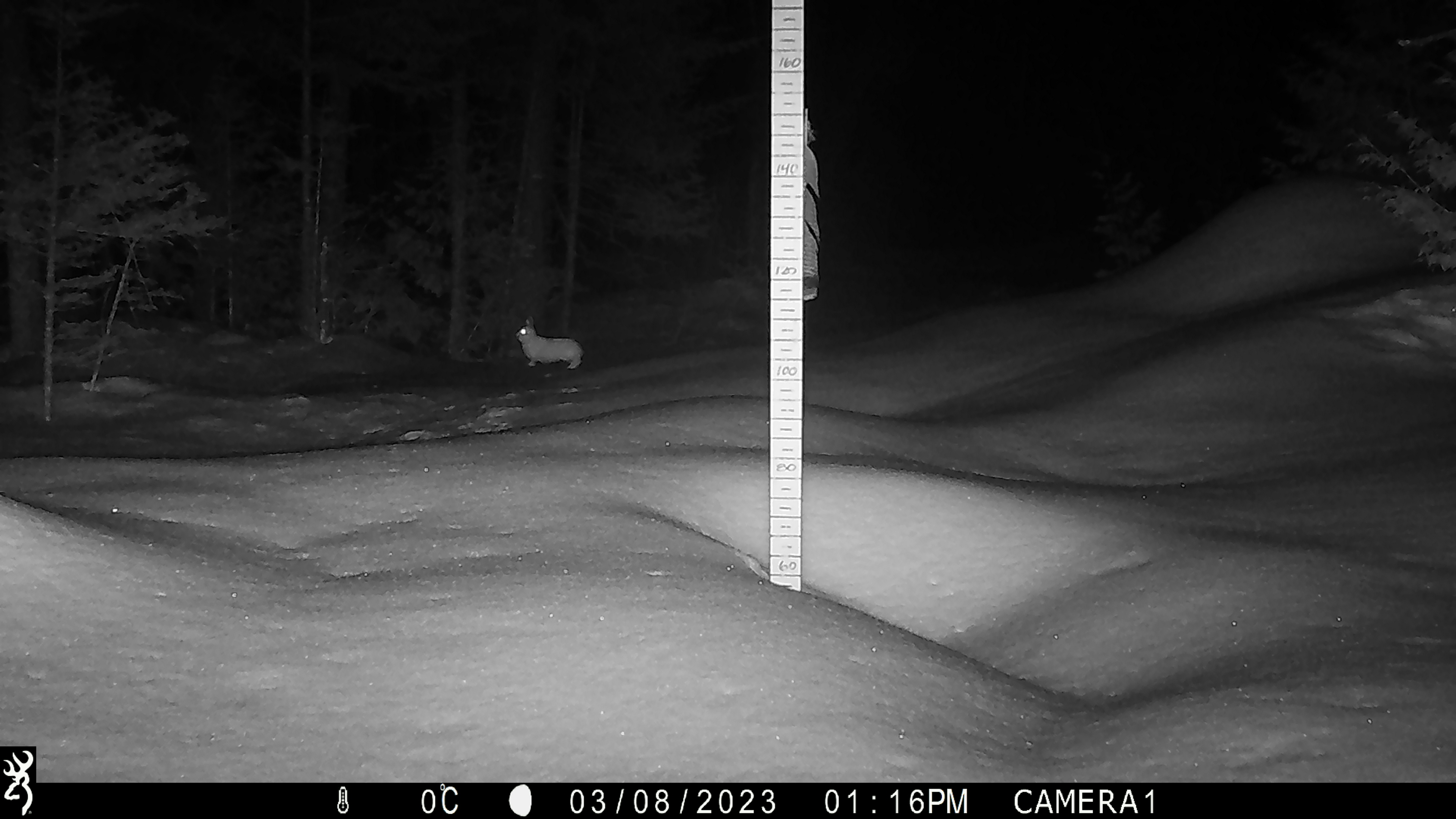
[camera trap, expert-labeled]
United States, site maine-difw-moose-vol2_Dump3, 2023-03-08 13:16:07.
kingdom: Animalia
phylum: Chordata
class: Mammalia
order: Lagomorpha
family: Leporidae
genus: Lepus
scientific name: Lepus americanus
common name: snowshoe hare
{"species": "snowshoe hare (Lepus americanus)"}